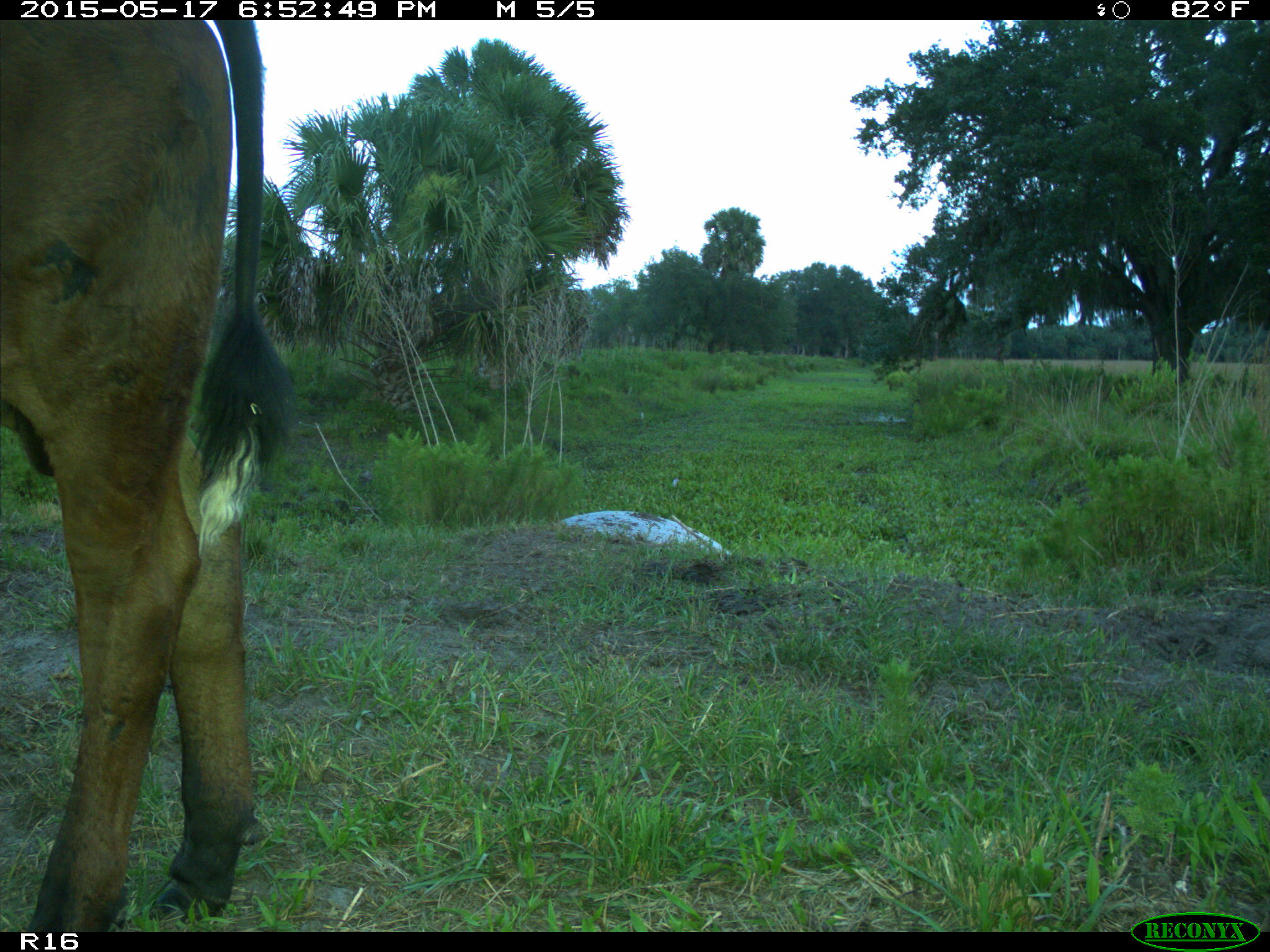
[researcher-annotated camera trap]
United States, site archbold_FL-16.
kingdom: Animalia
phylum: Chordata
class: Mammalia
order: Artiodactyla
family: Bovidae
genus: Bos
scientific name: Bos taurus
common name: domestic cow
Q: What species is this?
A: Bos taurus (domestic cow).